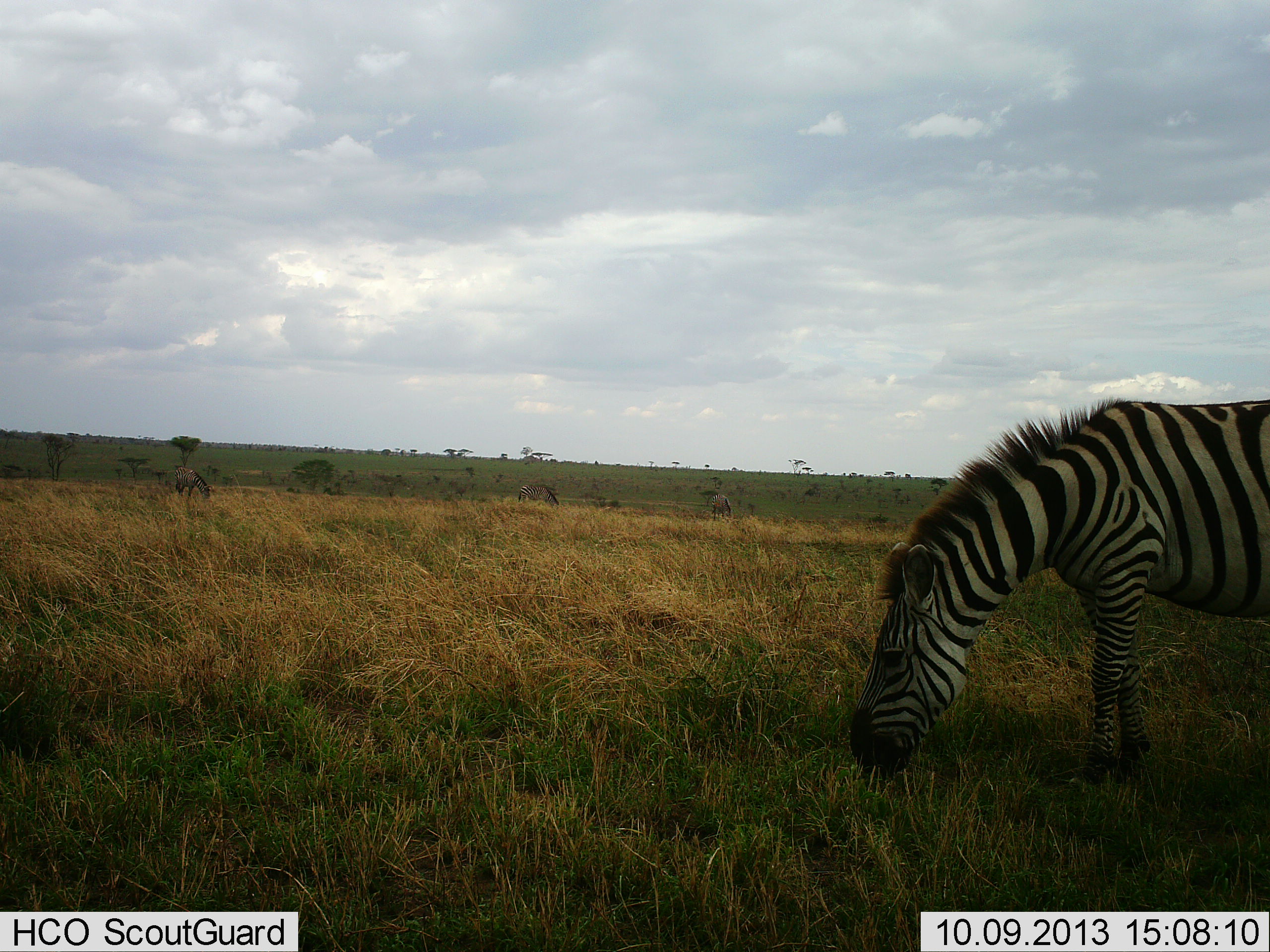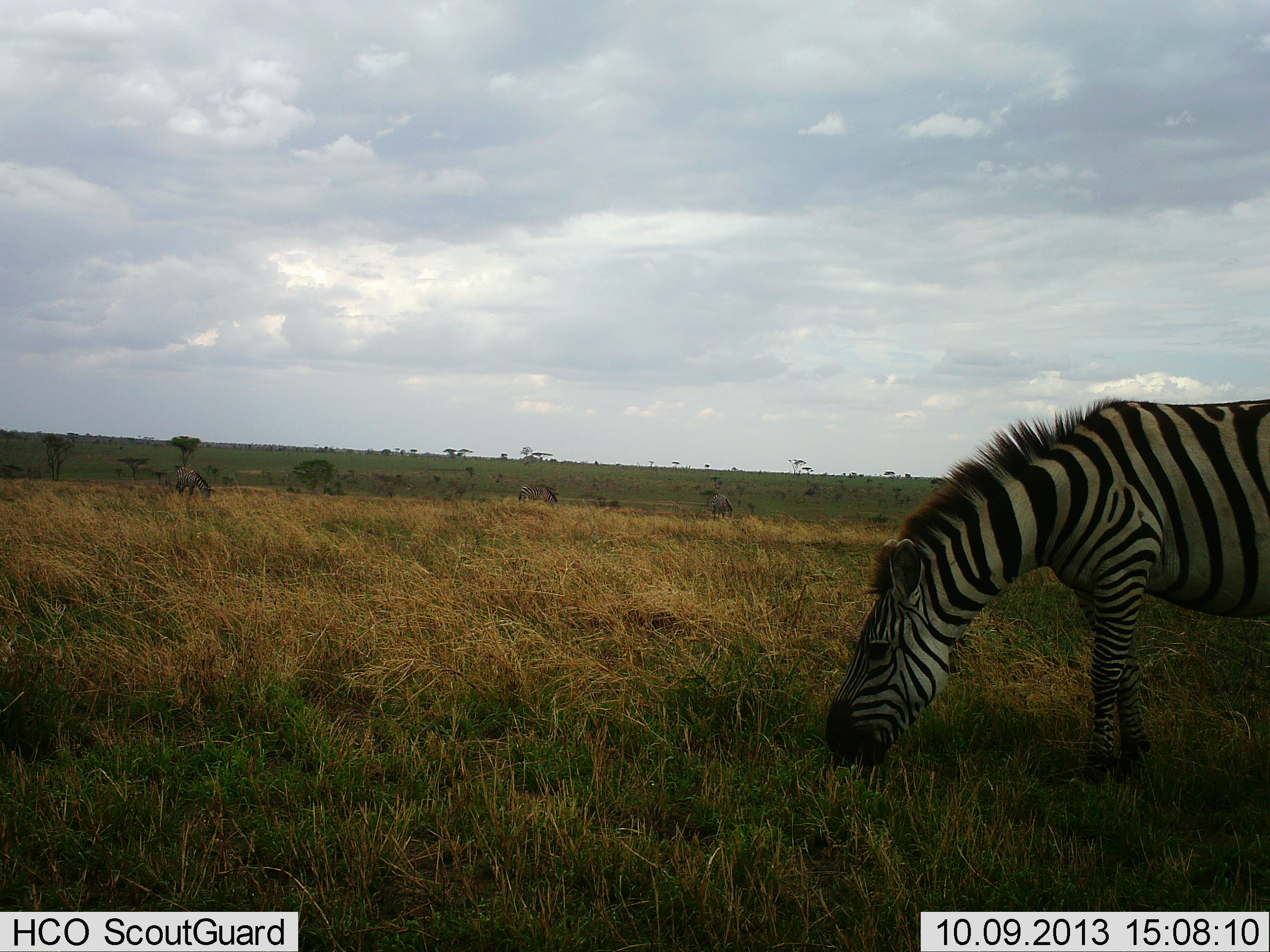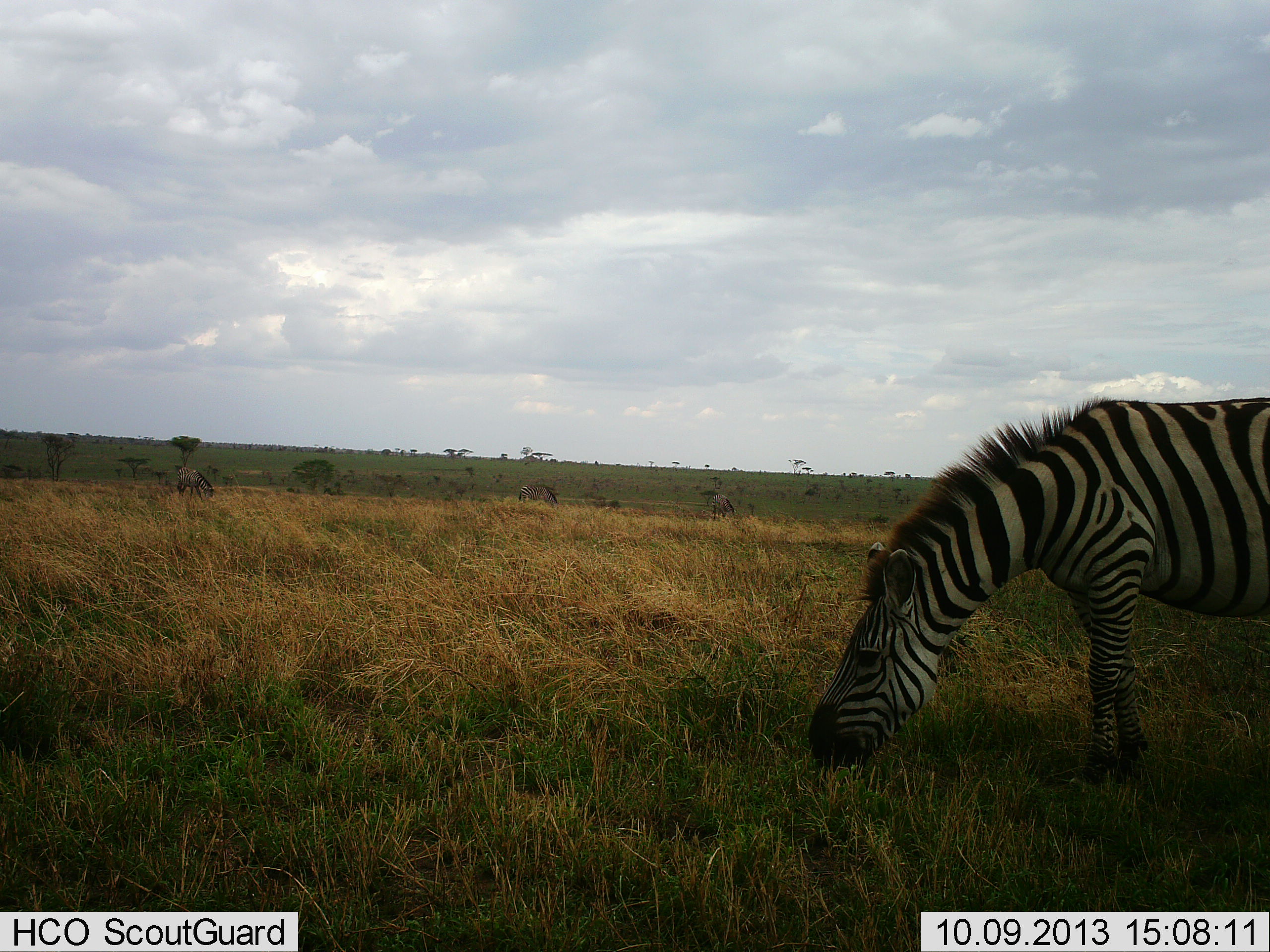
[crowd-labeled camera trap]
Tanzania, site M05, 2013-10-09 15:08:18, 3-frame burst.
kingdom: Animalia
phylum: Chordata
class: Mammalia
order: Perissodactyla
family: Equidae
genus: Equus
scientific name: Equus quagga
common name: plains zebra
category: zebra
Zebra (plains zebra) (Equus quagga), count 1. Behavior (volunteer vote fractions): standing 29%, resting 0%, moving 6%, interacting 0%. Young present (vote fraction): 0%. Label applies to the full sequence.